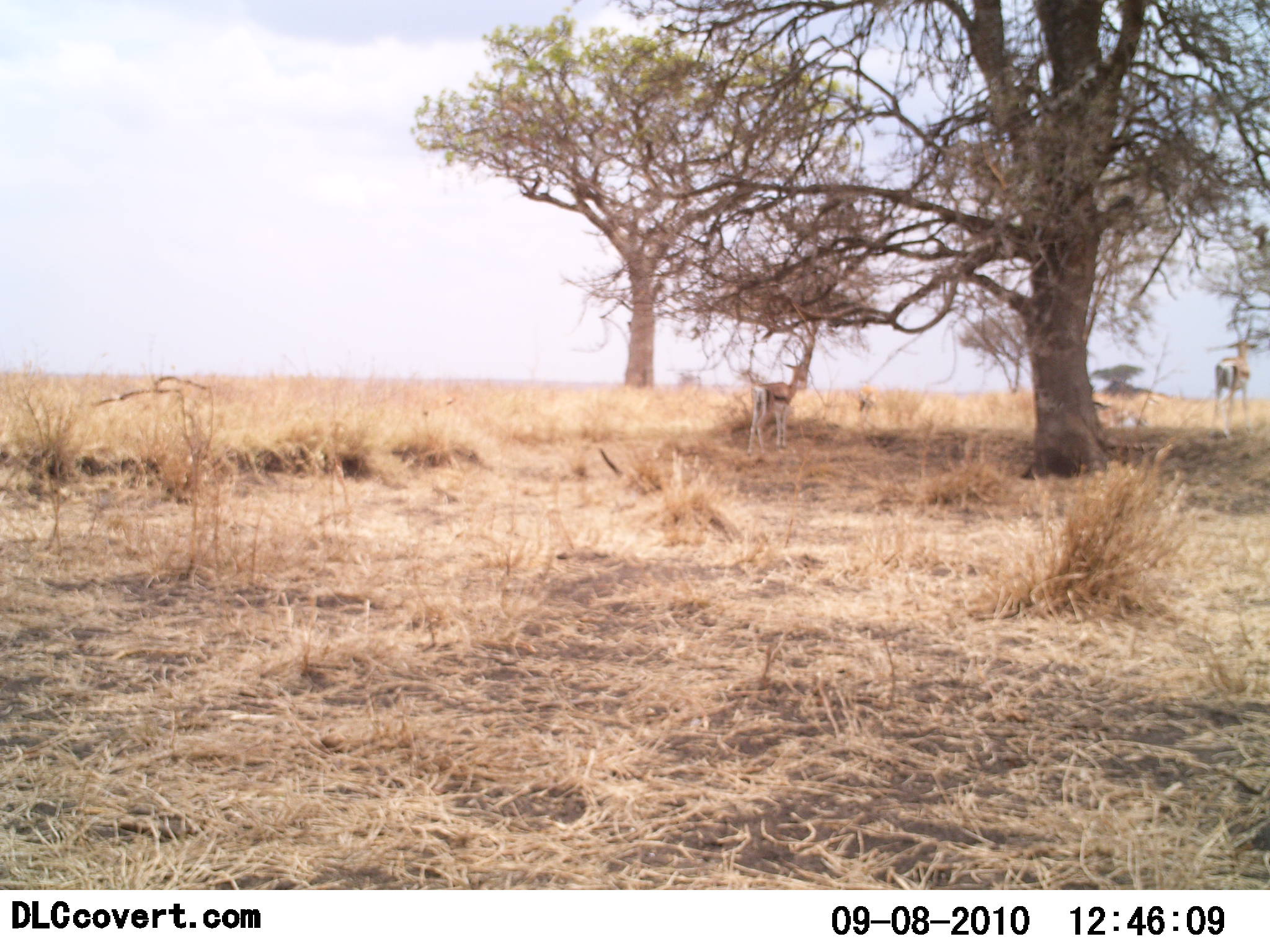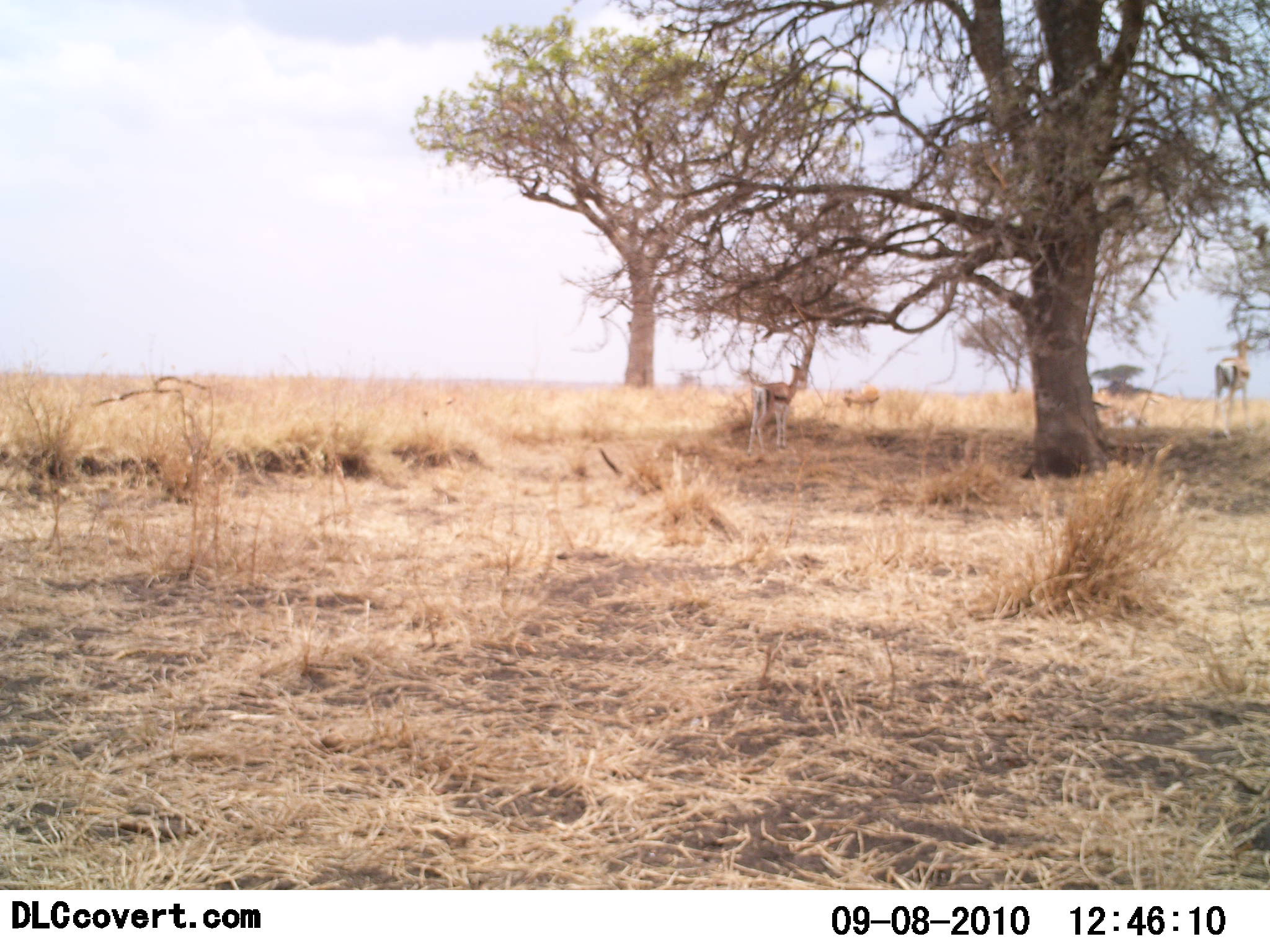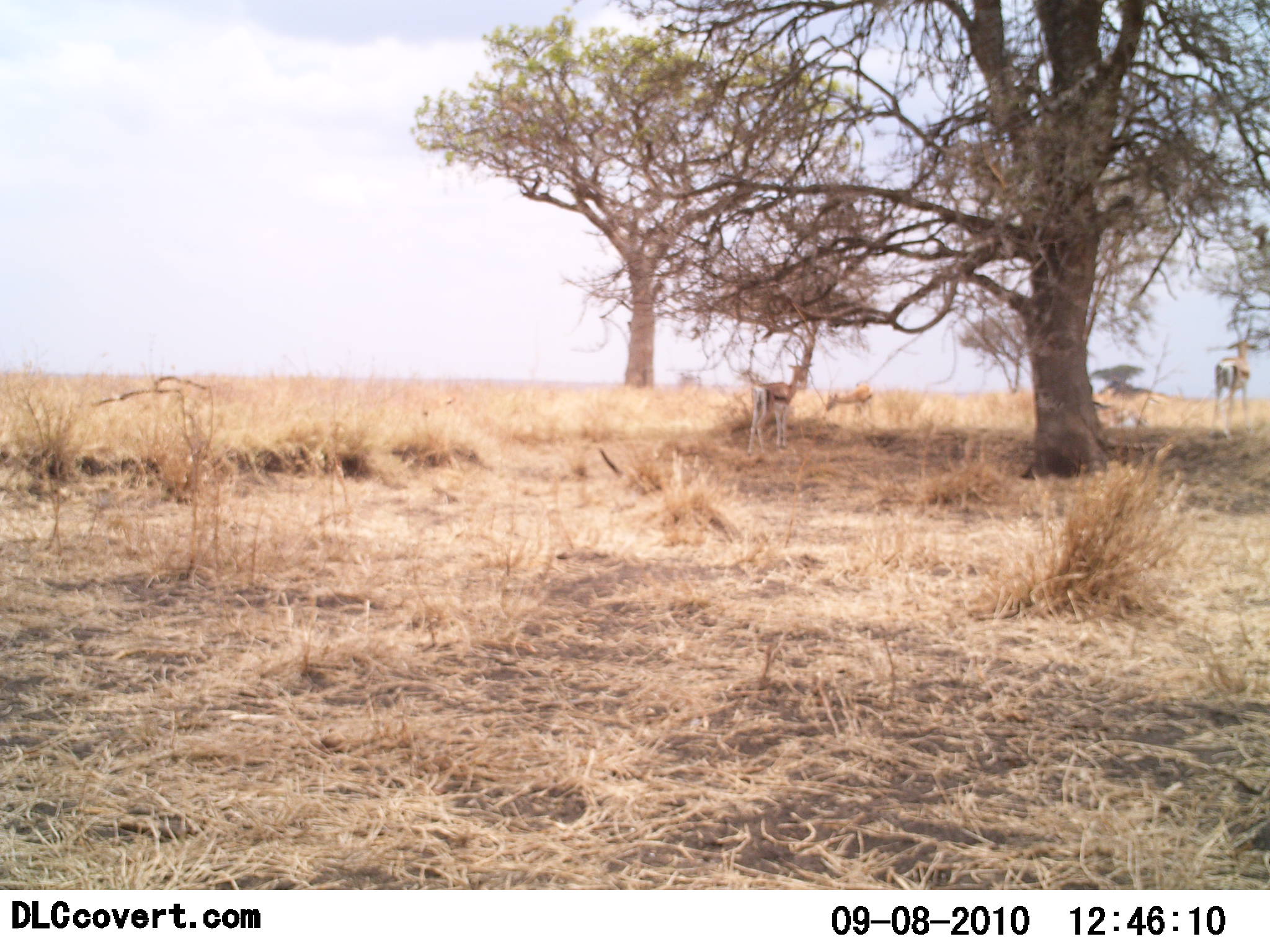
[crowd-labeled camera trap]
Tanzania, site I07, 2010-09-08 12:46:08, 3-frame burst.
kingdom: Animalia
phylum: Chordata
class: Mammalia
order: Artiodactyla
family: Bovidae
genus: Eudorcas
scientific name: Eudorcas thomsonii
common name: thomson's gazelle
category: gazellethomsons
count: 3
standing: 92%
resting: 25%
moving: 17%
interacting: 0%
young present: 0%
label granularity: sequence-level